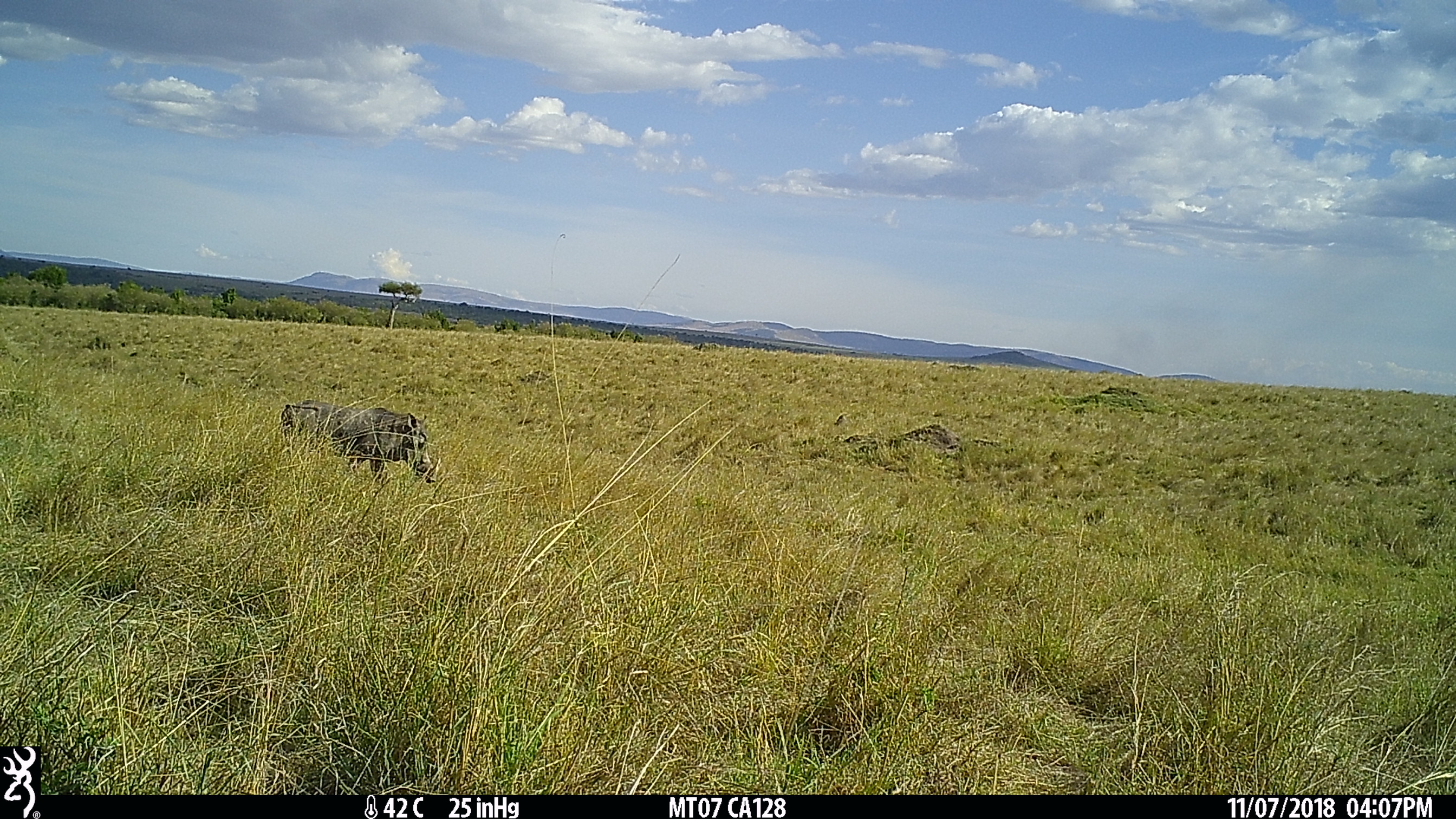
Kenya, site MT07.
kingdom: Animalia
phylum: Chordata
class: Mammalia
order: Artiodactyla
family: Suidae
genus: Phacochoerus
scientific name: Phacochoerus africanus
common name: common warthog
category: warthog